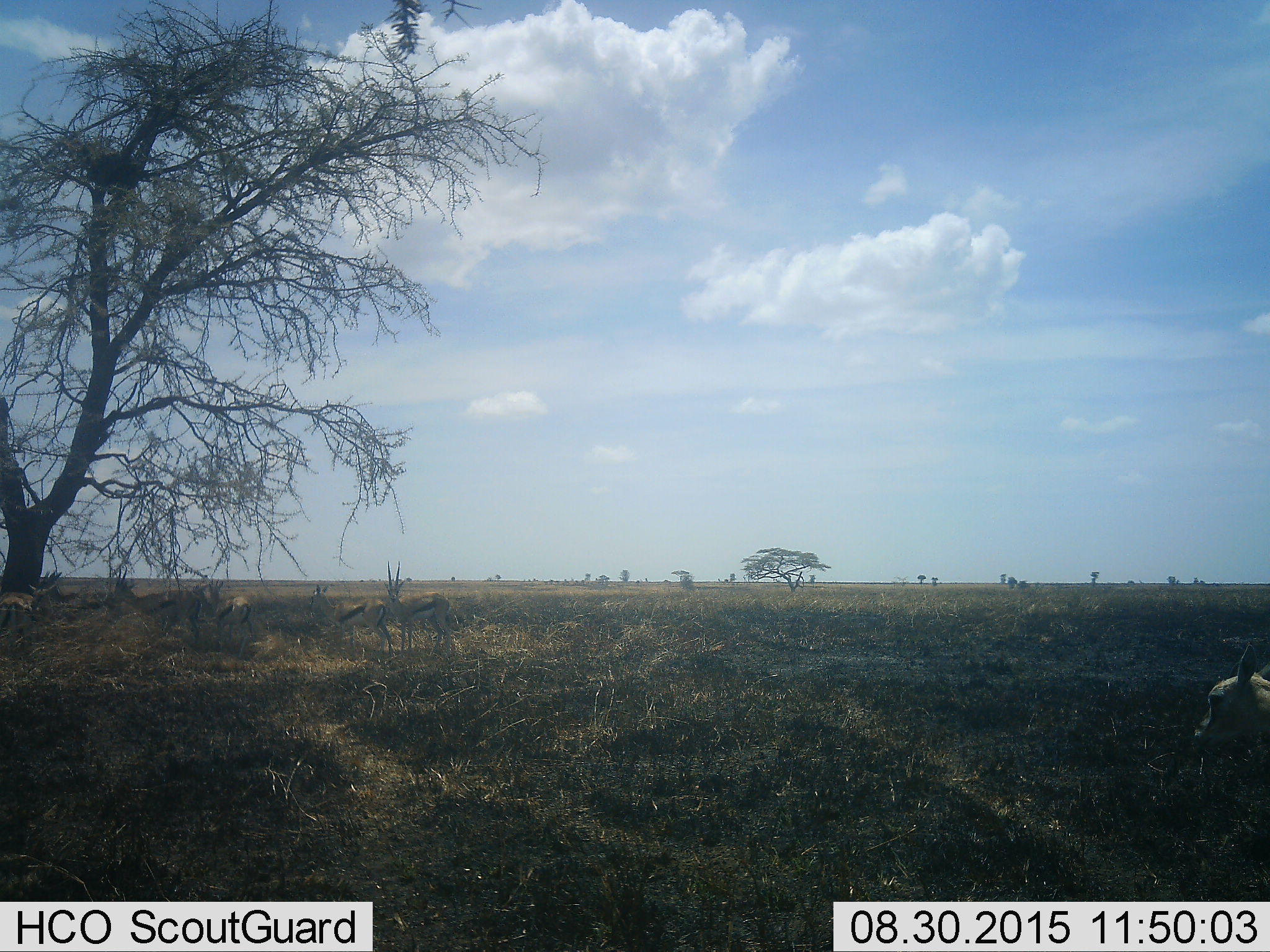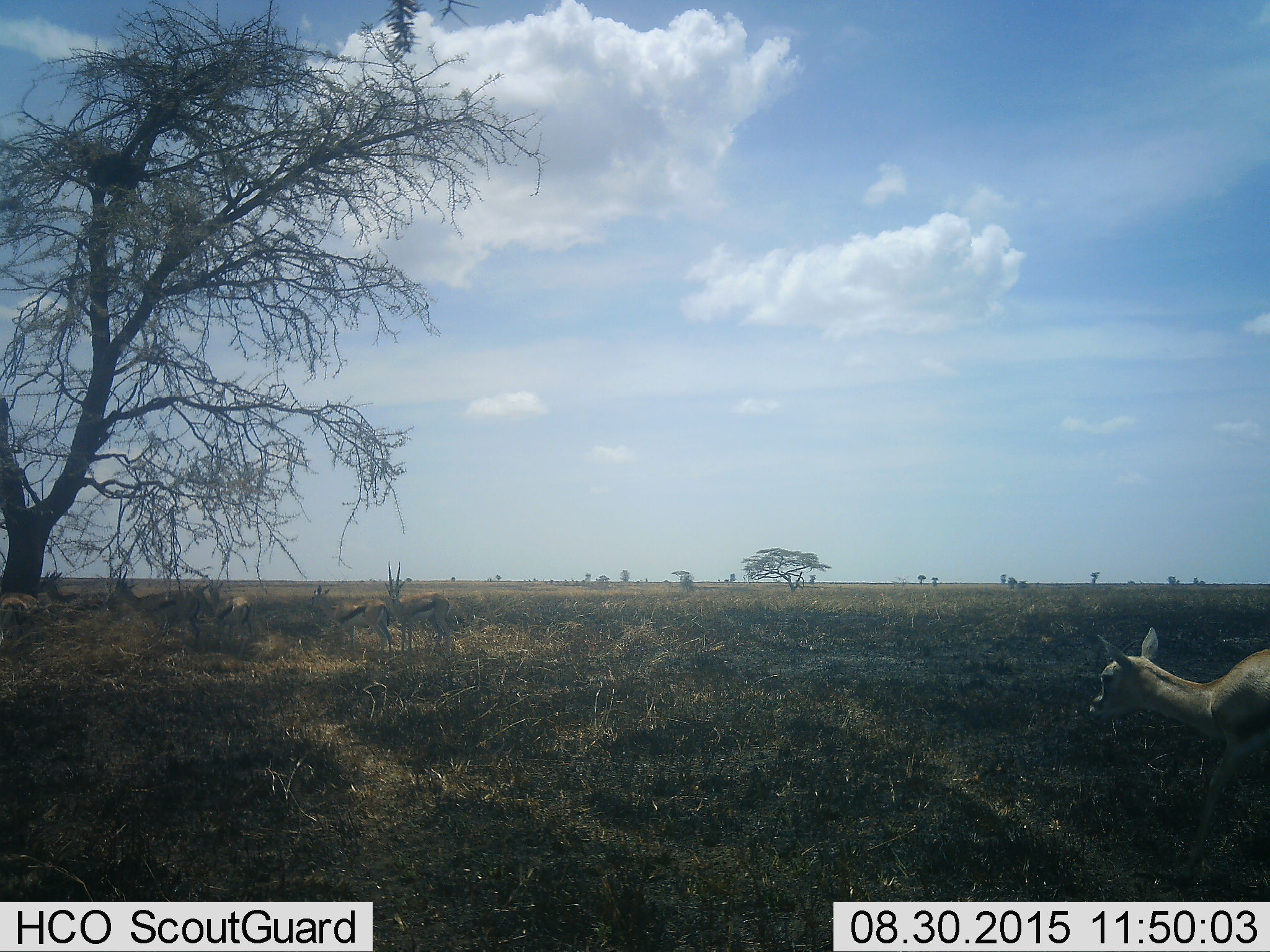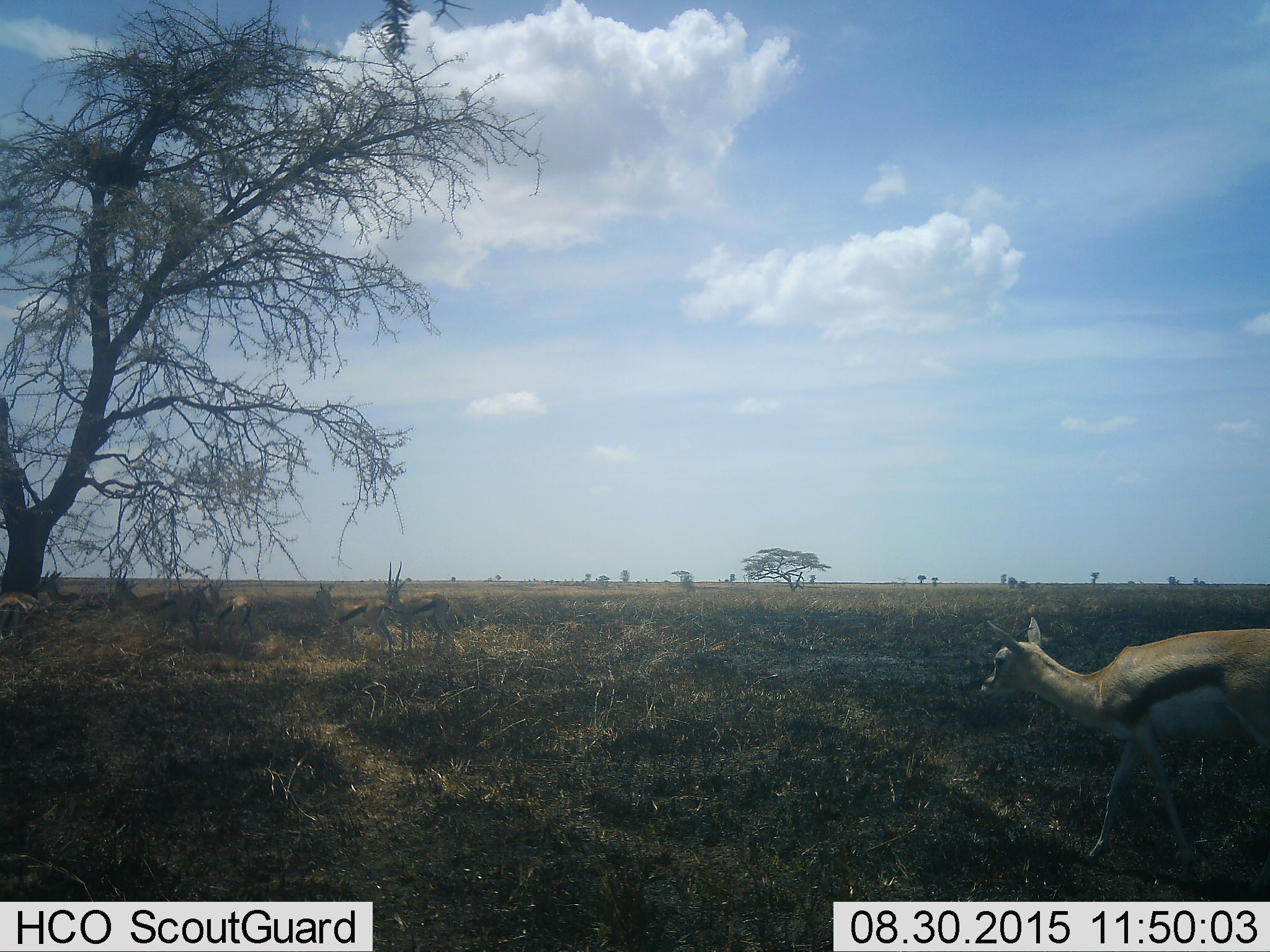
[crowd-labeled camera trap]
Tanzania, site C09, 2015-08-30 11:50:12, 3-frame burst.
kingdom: Animalia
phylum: Chordata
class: Mammalia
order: Artiodactyla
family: Bovidae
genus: Eudorcas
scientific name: Eudorcas thomsonii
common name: thomson's gazelle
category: gazellethomsons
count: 8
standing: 82%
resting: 45%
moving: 64%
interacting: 9%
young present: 9%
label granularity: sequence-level